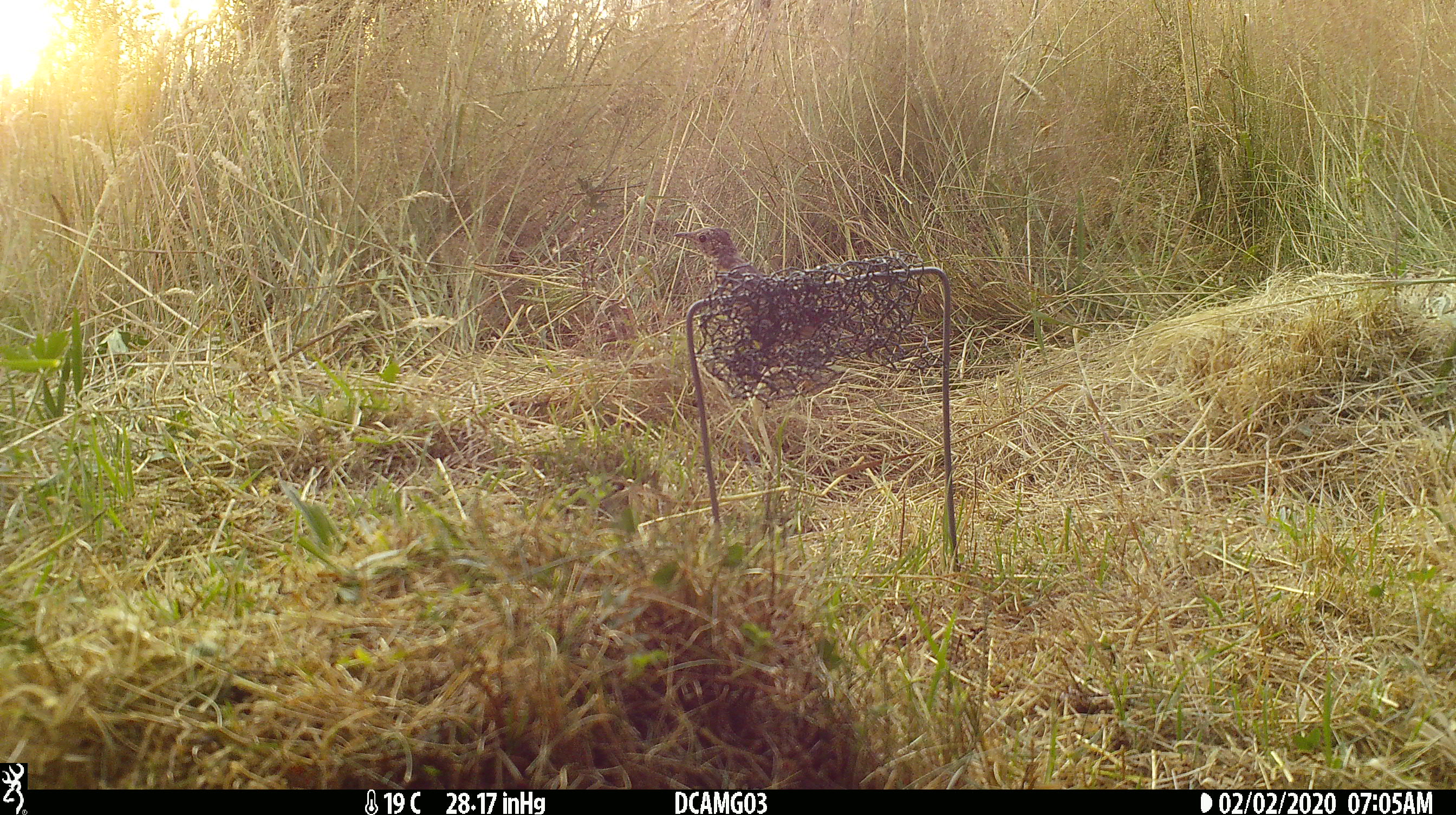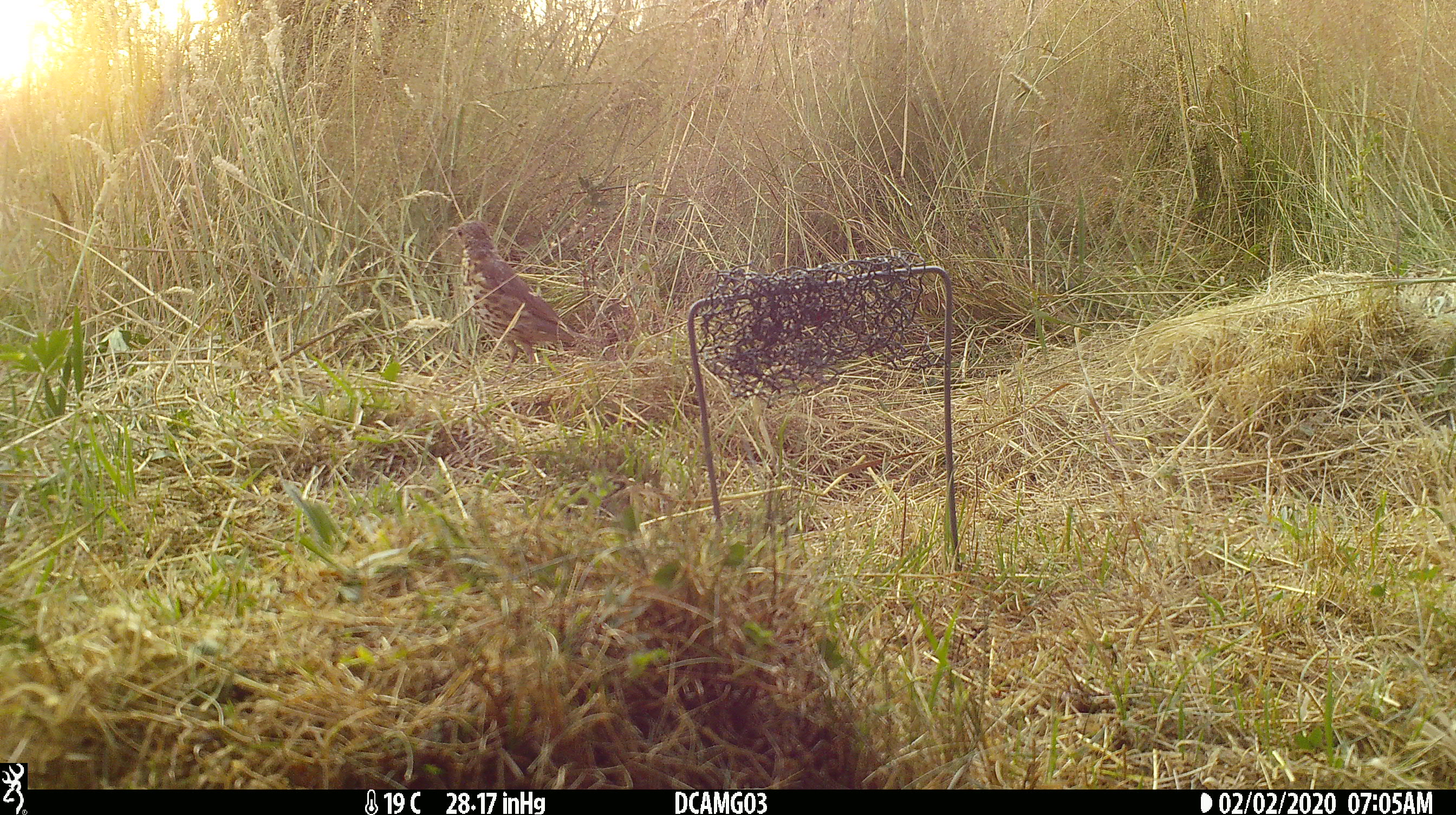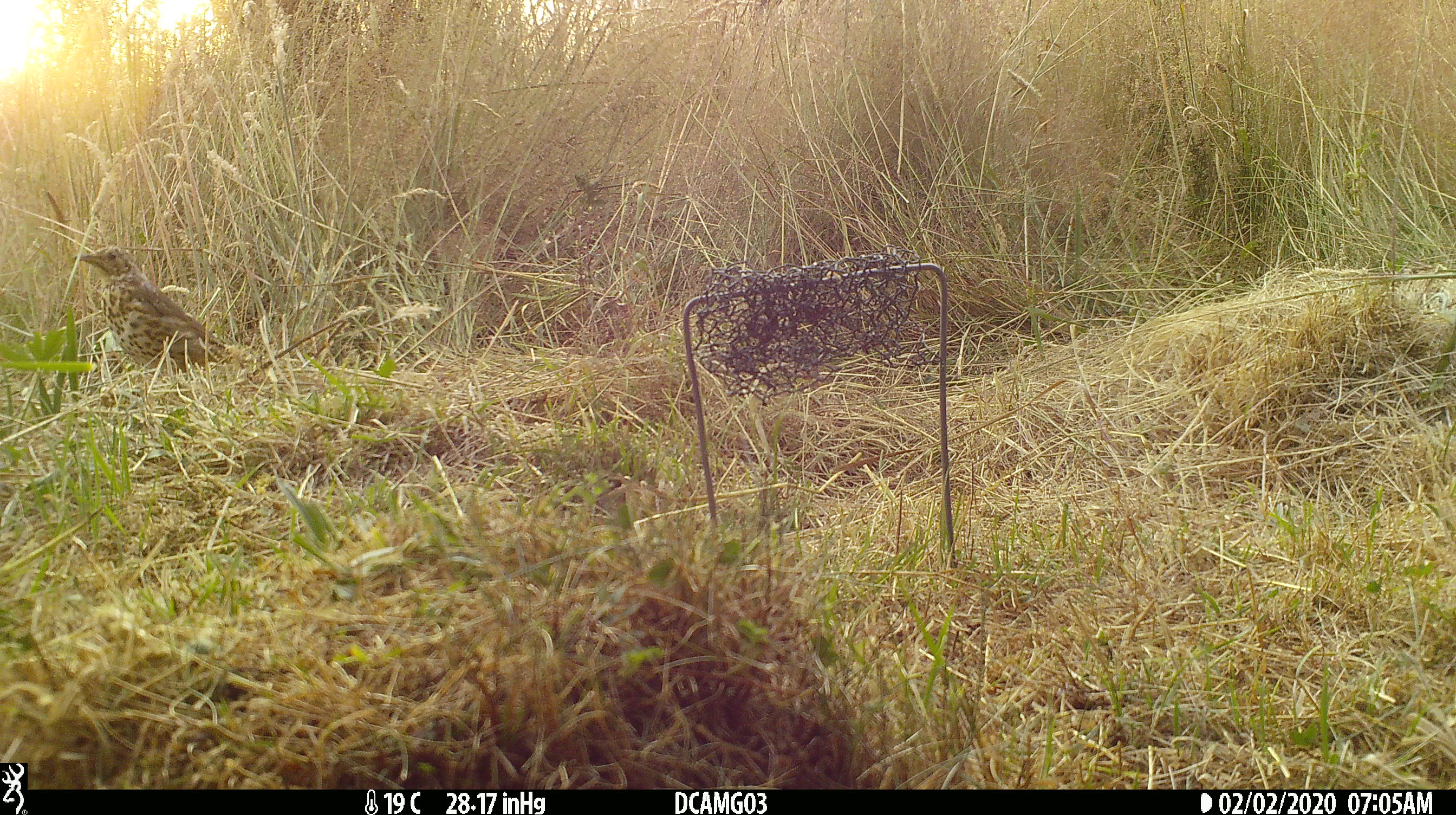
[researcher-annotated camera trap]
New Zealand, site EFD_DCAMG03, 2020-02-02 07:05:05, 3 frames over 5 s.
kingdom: Animalia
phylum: Chordata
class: Aves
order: Passeriformes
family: Turdidae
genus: Turdus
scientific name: Turdus philomelos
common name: song thrush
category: thrush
Thrush (song thrush) (Turdus philomelos).